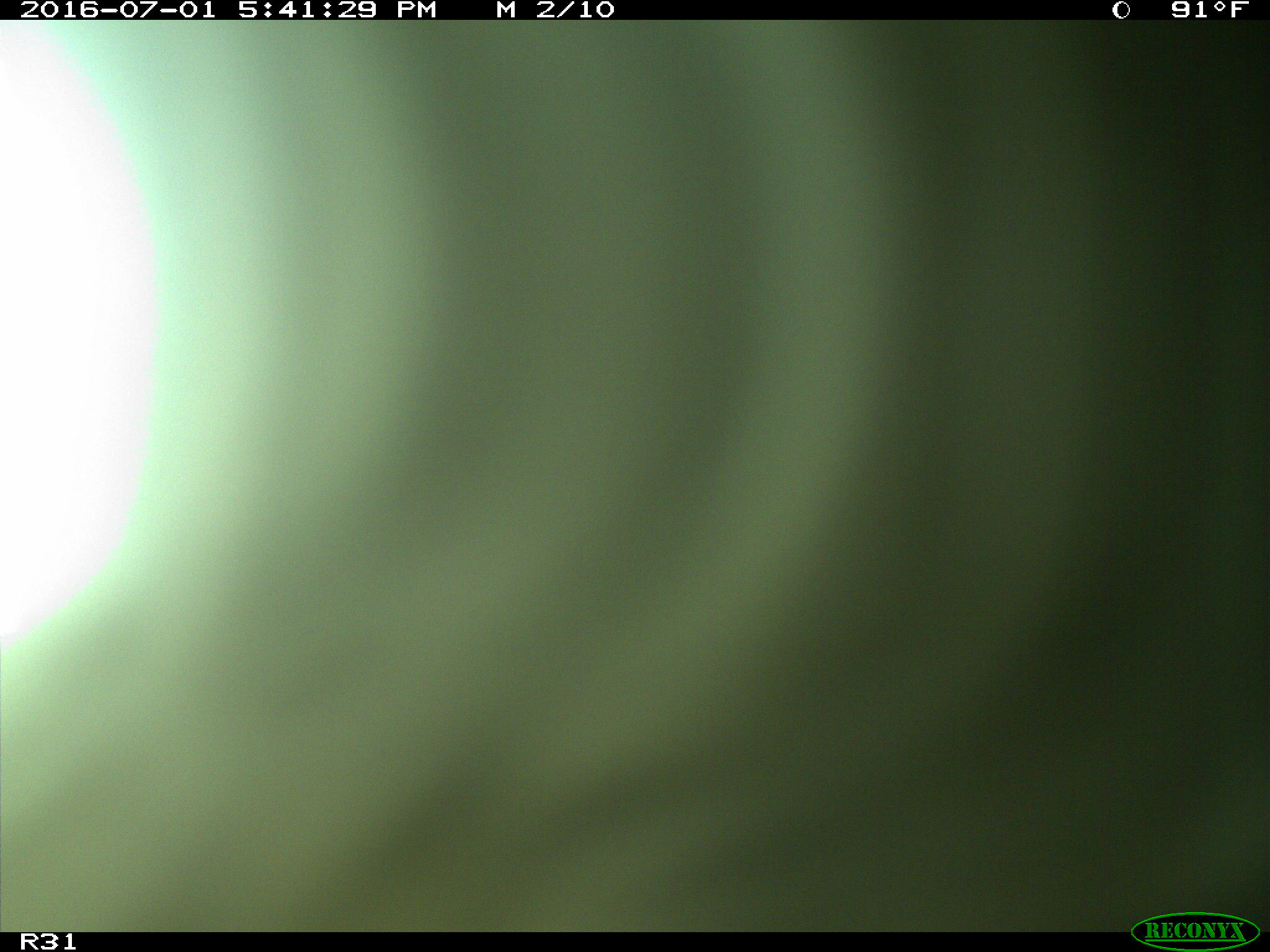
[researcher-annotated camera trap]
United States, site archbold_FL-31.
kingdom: Animalia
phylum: Chordata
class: Mammalia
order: Artiodactyla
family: Bovidae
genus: Bos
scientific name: Bos taurus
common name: domestic cow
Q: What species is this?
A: Bos taurus (domestic cow).